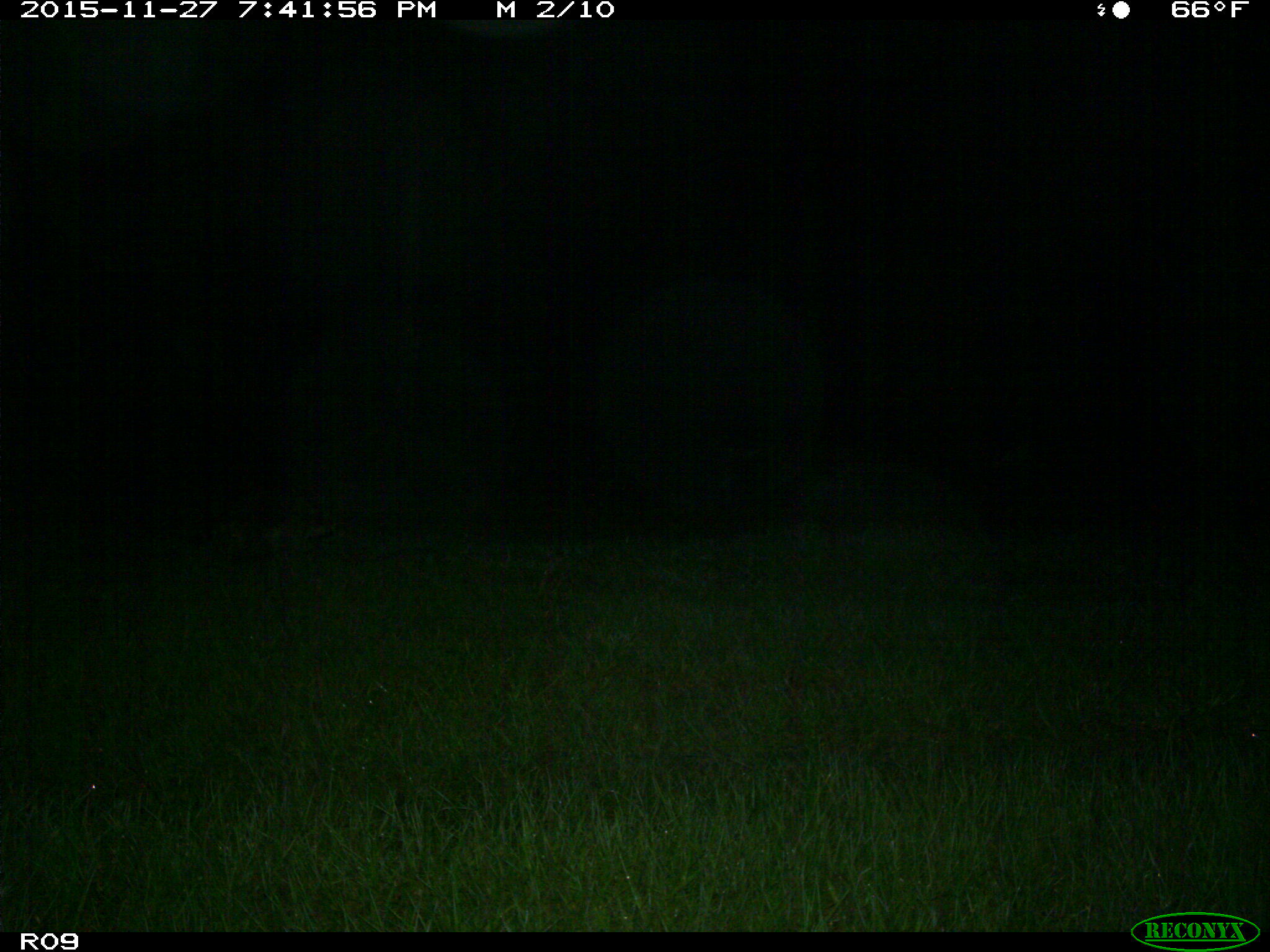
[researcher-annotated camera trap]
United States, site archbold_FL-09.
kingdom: Animalia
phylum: Chordata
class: Mammalia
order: Carnivora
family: Procyonidae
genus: Procyon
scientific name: Procyon lotor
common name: common raccoon